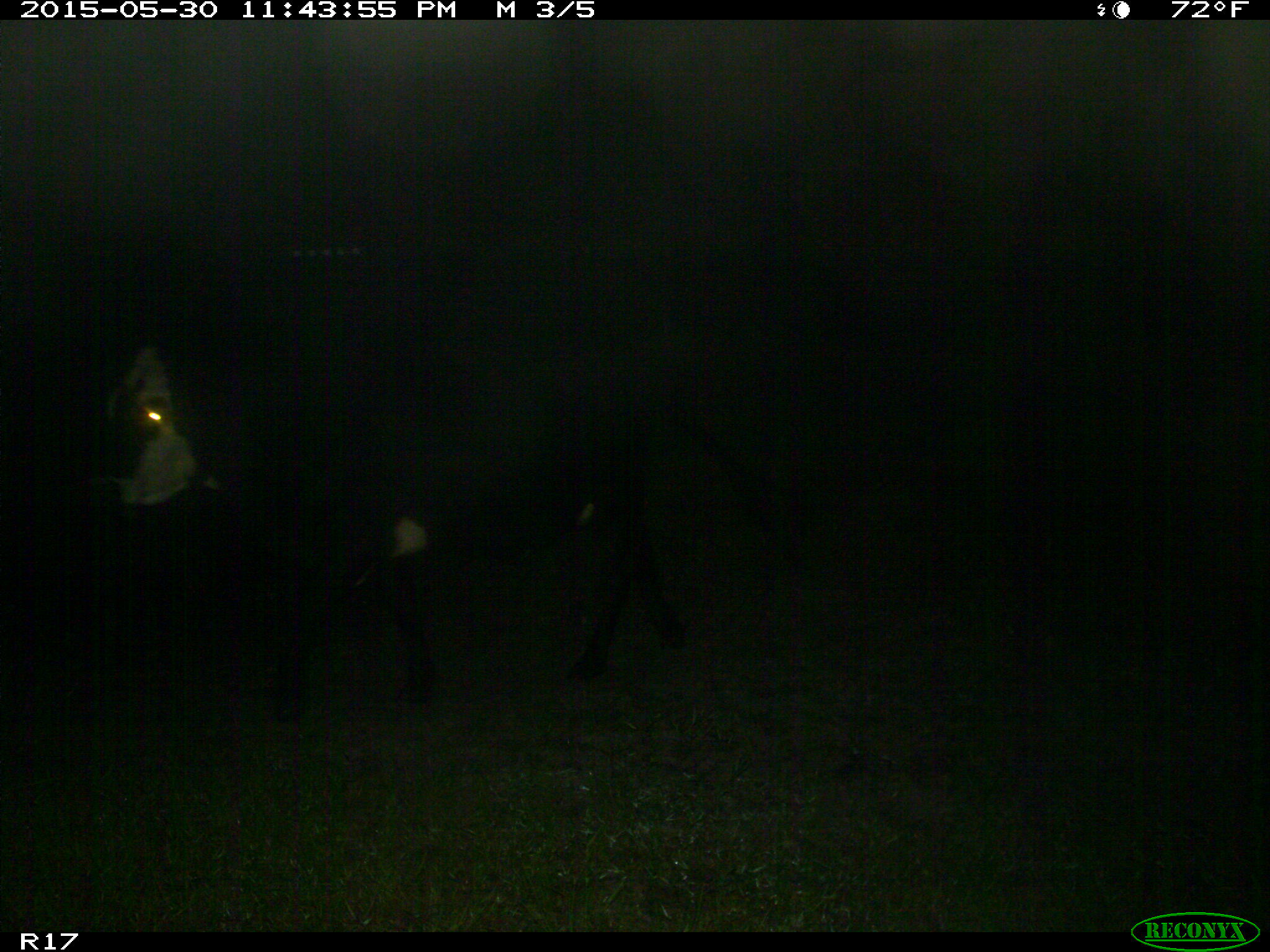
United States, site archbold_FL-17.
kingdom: Animalia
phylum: Chordata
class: Mammalia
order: Artiodactyla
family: Bovidae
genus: Bos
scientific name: Bos taurus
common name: domestic cow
Bos taurus (domestic cow).